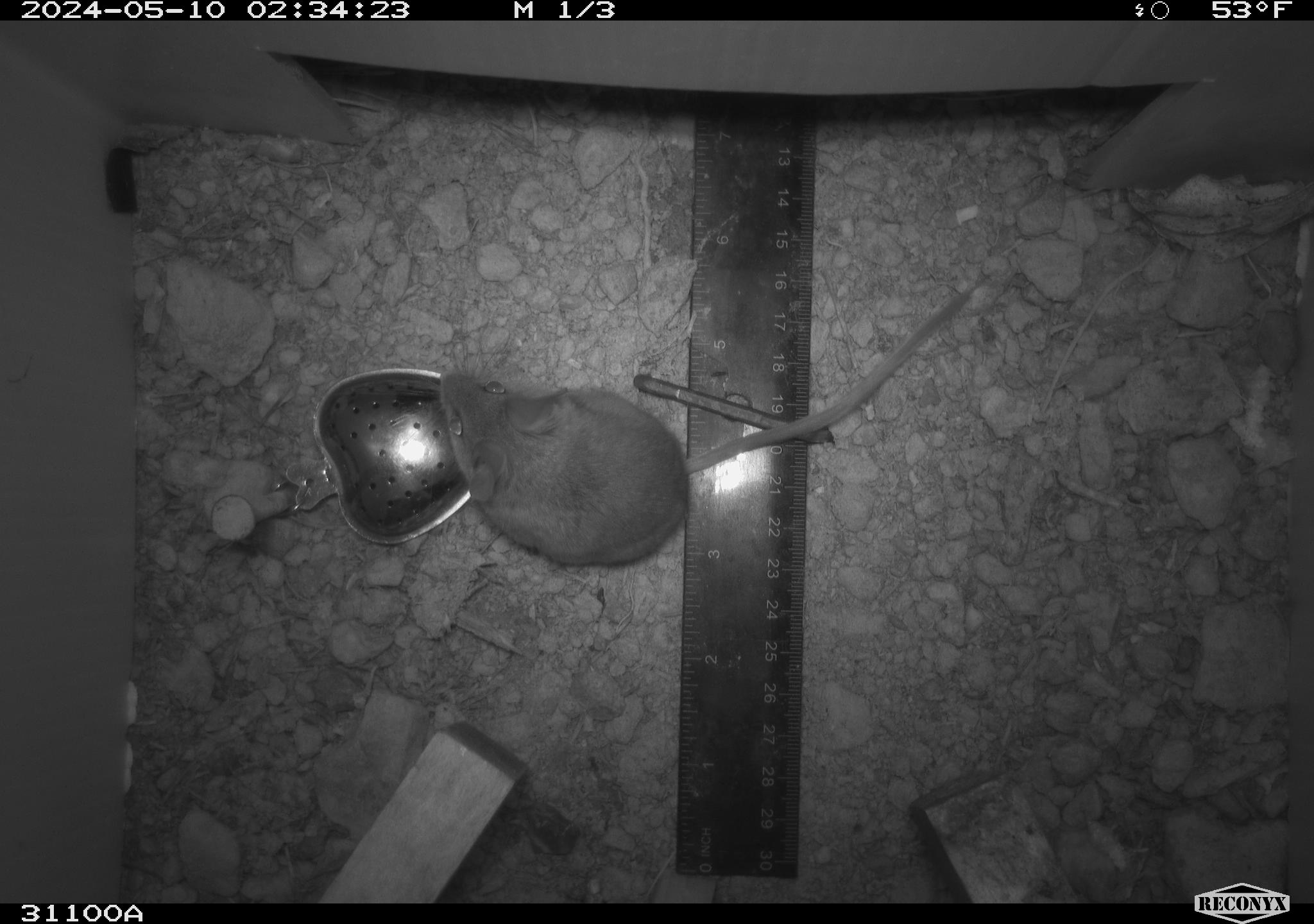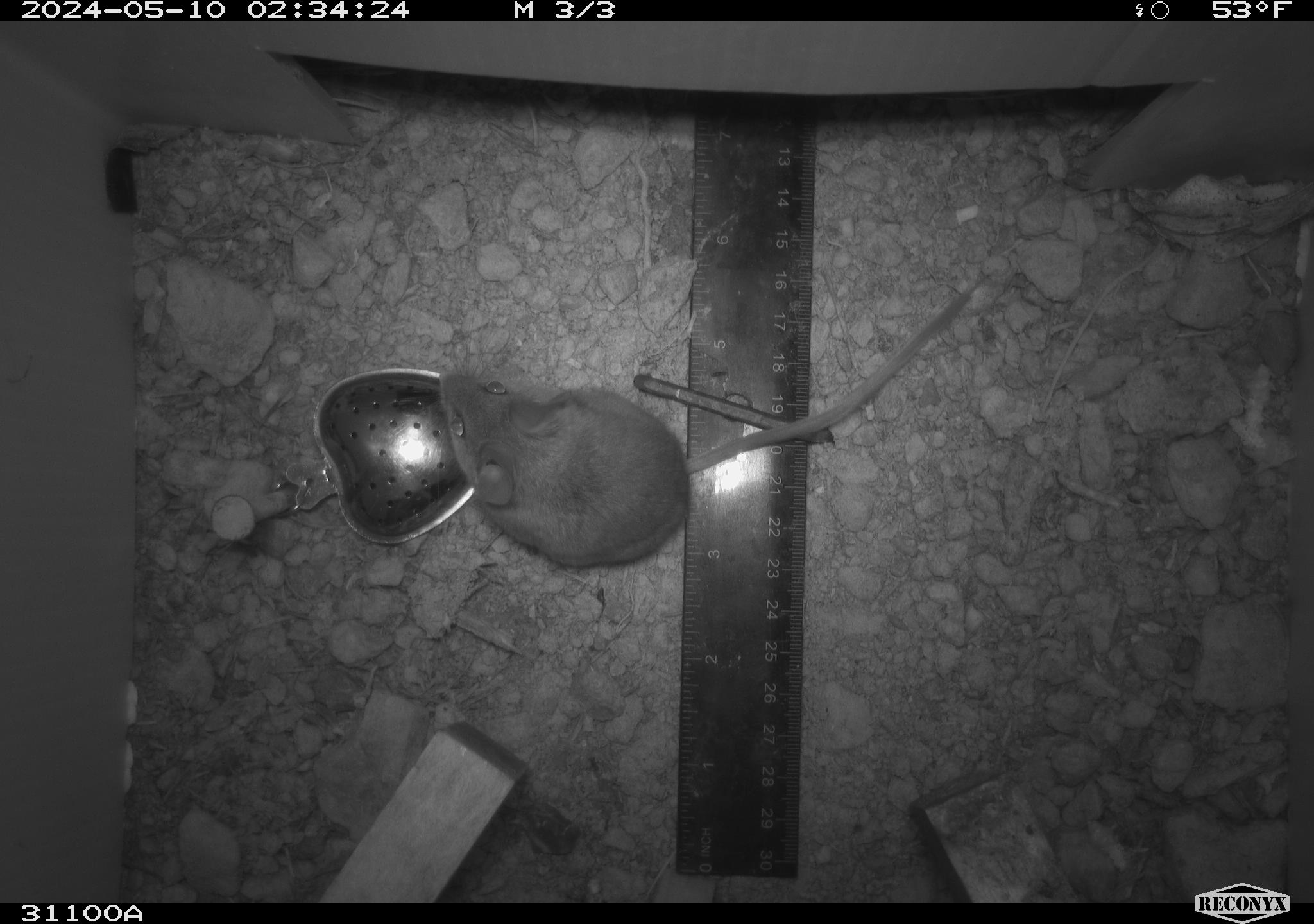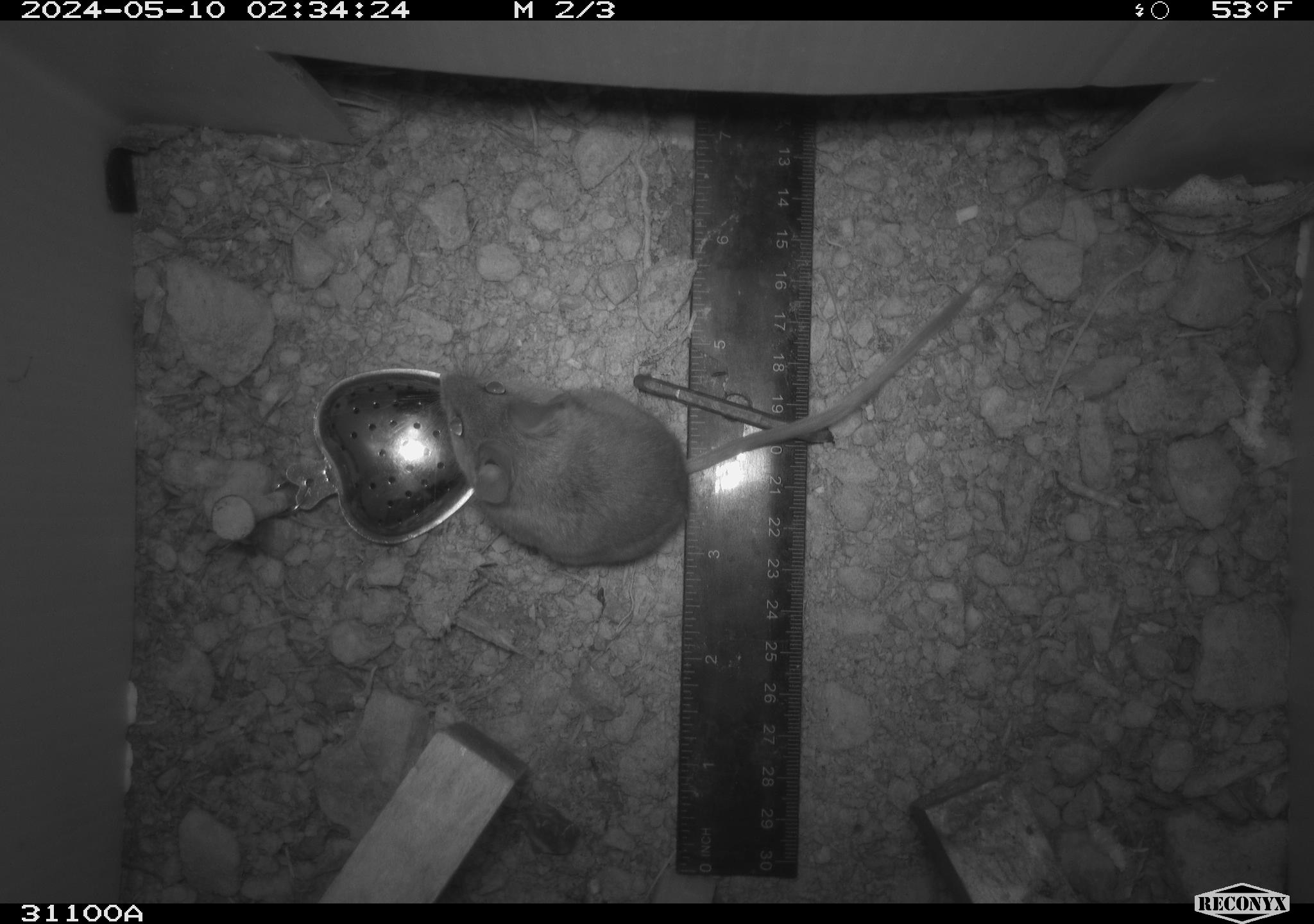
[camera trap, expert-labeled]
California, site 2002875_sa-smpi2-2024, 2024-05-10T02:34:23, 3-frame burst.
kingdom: Animalia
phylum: Chordata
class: Mammalia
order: Rodentia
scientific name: Rodentia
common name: mouse species